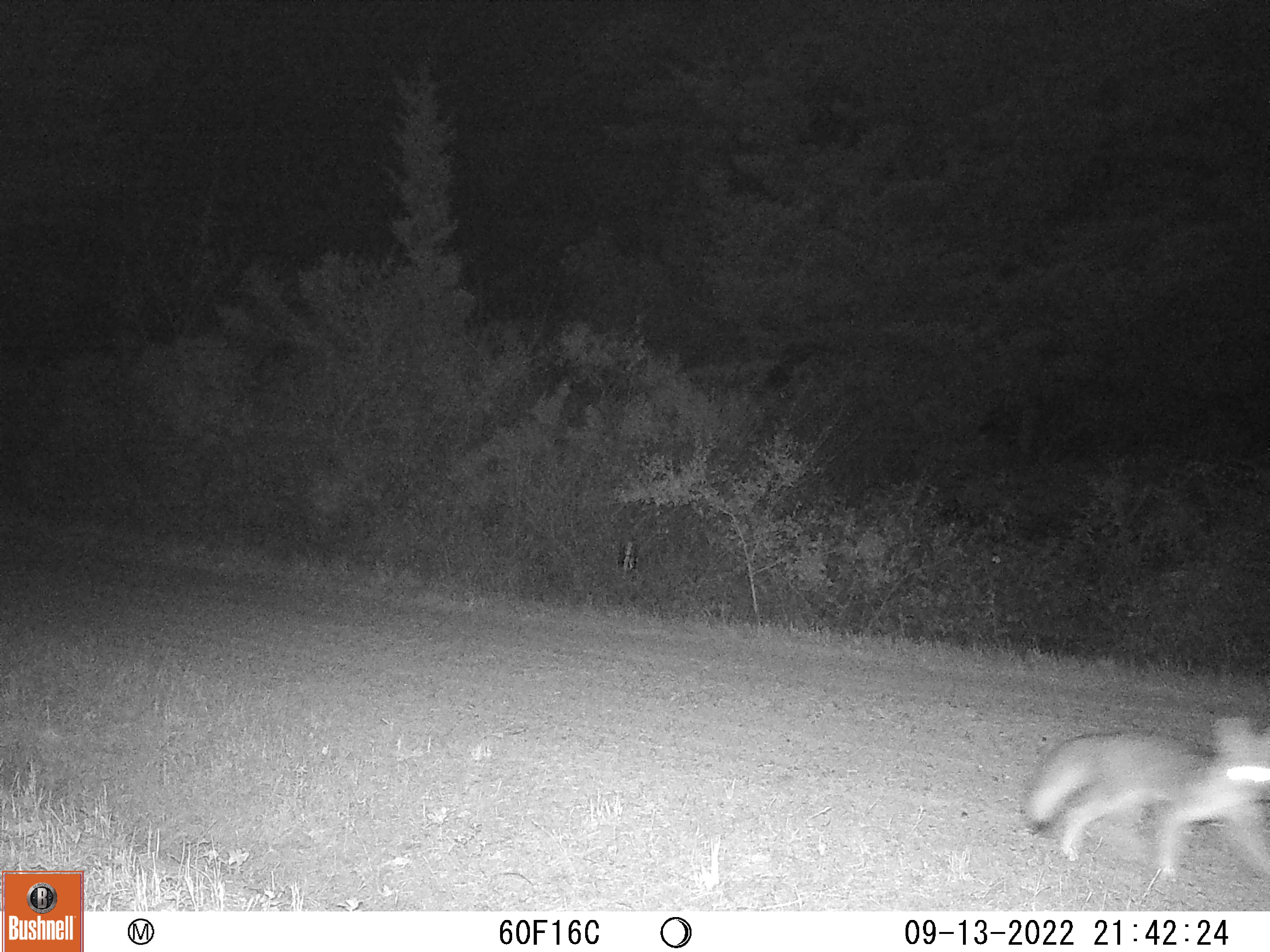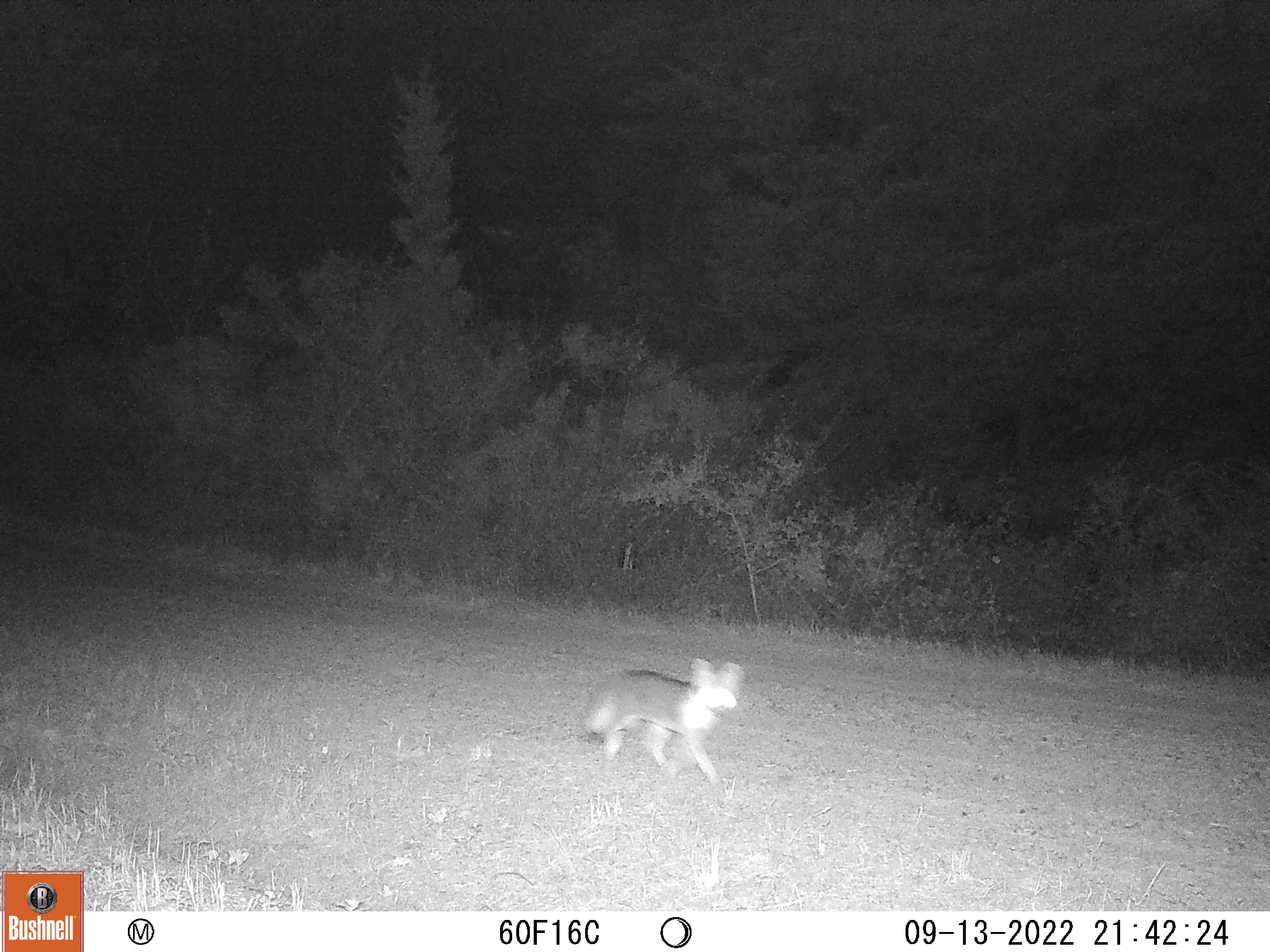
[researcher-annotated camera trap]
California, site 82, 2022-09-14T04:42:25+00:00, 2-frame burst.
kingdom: Animalia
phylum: Chordata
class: Mammalia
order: Carnivora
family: Canidae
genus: Urocyon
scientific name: Urocyon cinereoargenteus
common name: gray fox